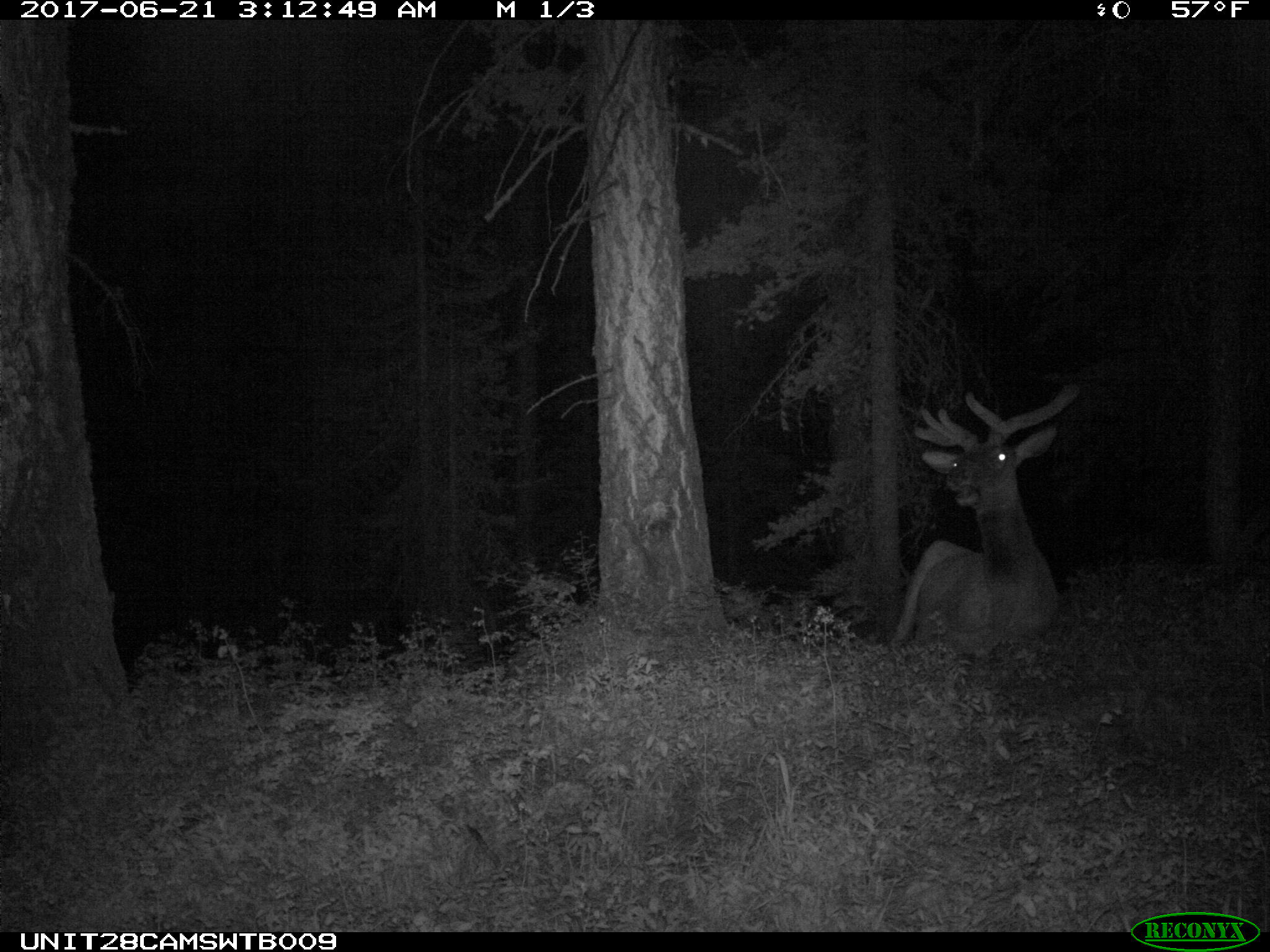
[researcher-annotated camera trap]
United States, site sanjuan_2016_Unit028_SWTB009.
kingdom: Animalia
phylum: Chordata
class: Mammalia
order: Artiodactyla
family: Cervidae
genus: Cervus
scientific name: Cervus elaphus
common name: red deer